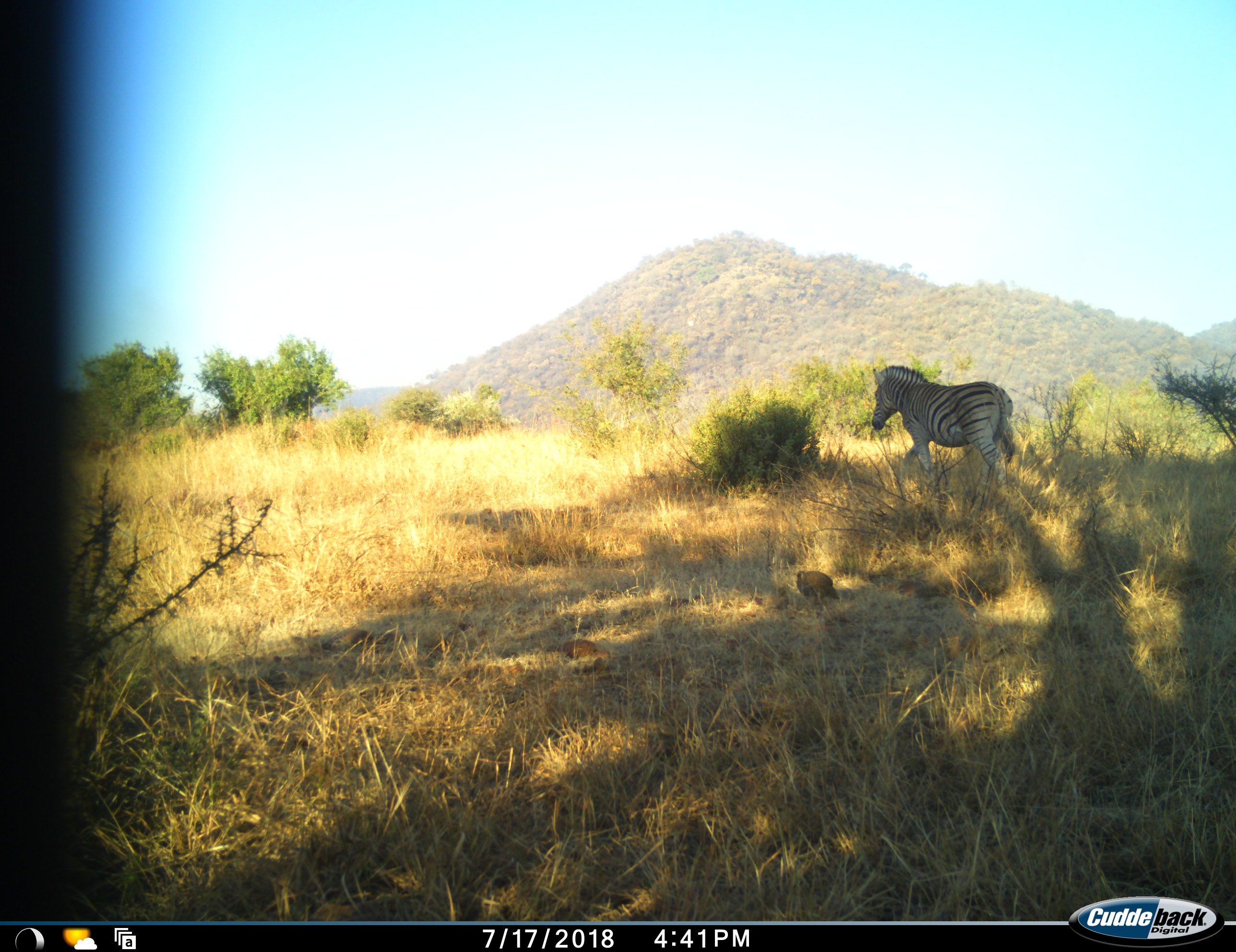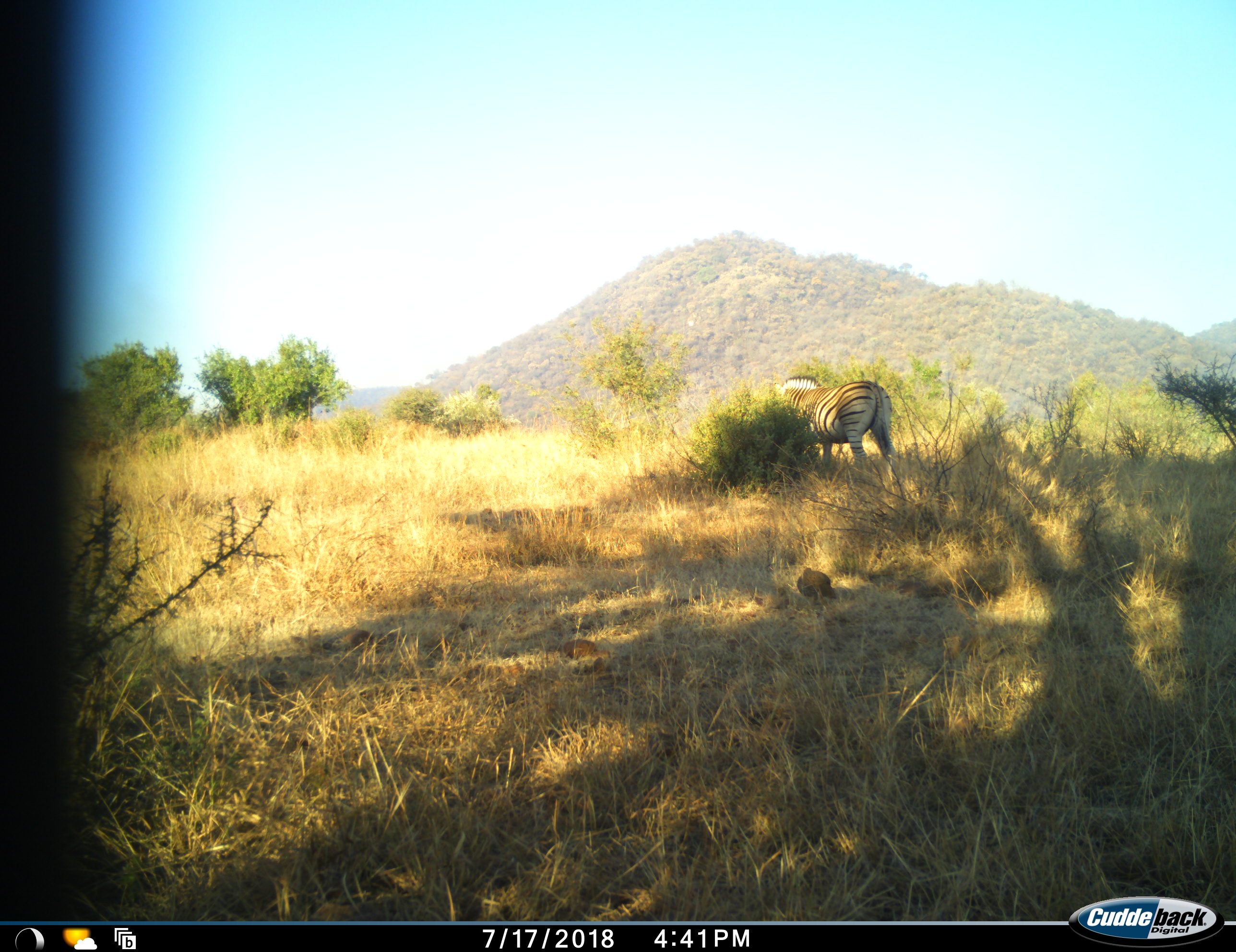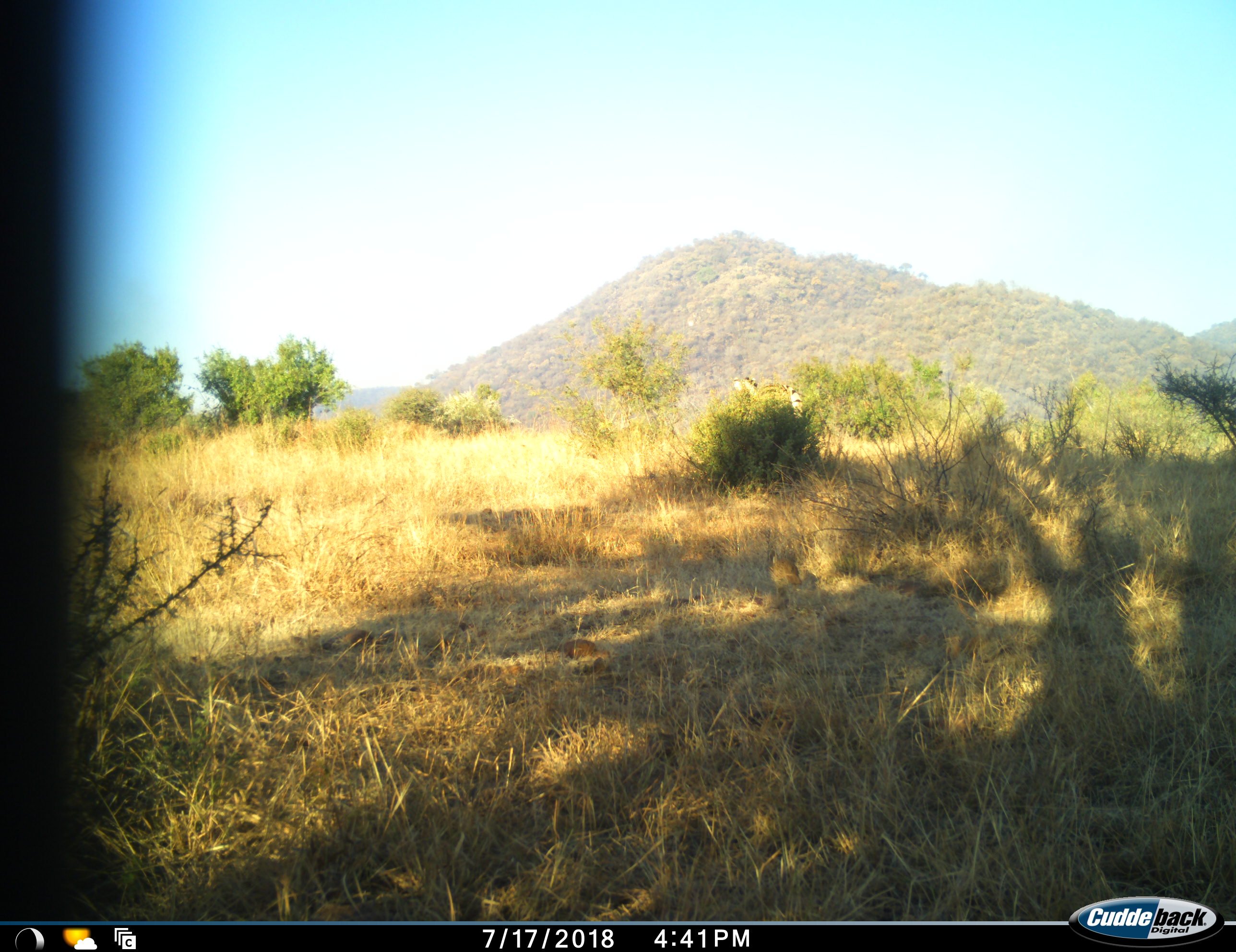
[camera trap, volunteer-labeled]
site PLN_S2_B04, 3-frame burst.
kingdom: Animalia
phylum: Chordata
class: Mammalia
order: Perissodactyla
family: Equidae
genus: Equus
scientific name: Equus quagga burchellii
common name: burchell's zebra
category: zebraburchells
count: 1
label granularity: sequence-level